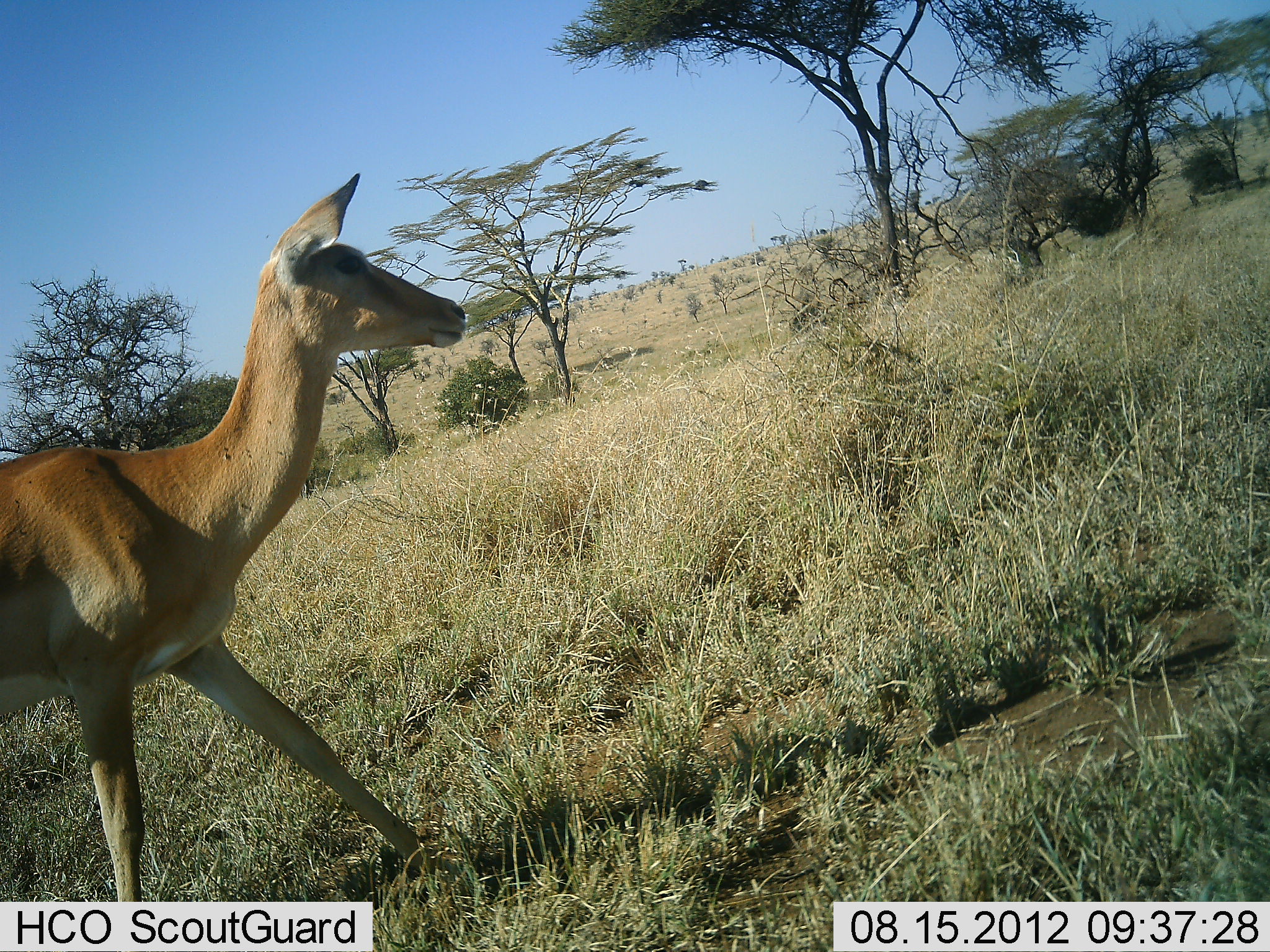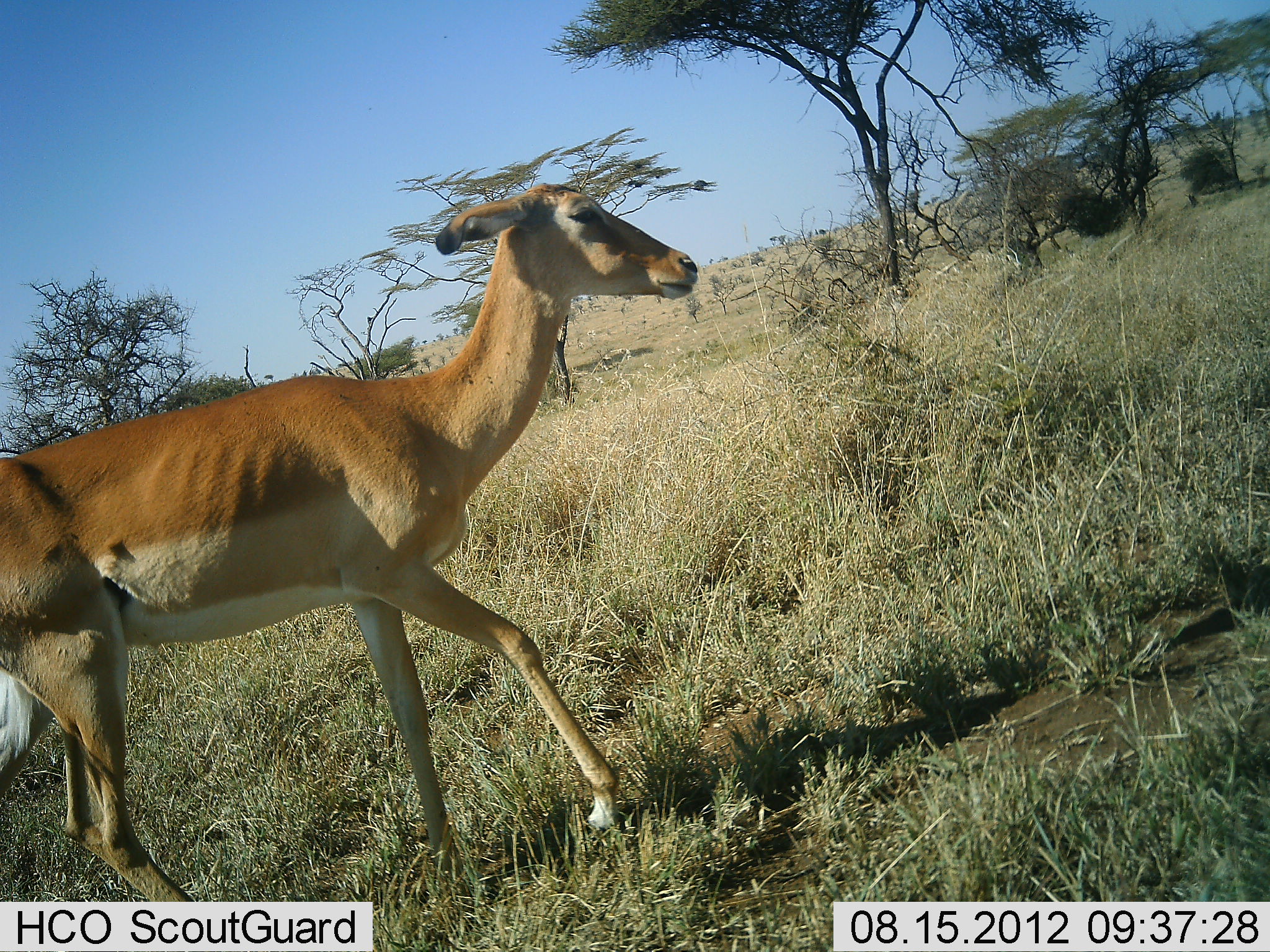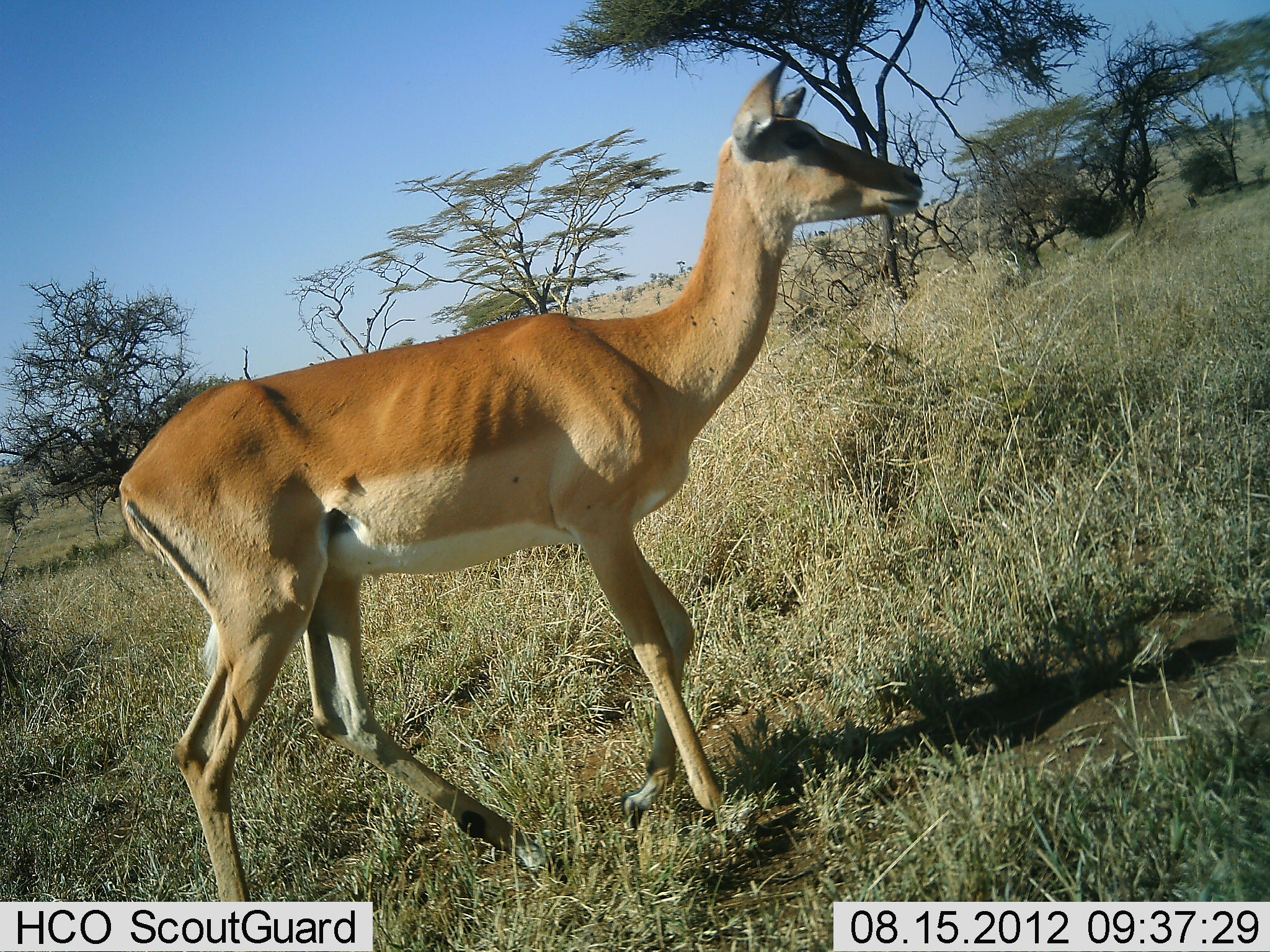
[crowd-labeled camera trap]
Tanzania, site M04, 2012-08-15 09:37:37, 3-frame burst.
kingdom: Animalia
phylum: Chordata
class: Mammalia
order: Artiodactyla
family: Bovidae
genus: Aepyceros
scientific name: Aepyceros melampus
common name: impala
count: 1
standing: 10%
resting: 0%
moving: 90%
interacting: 0%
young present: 0%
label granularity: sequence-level